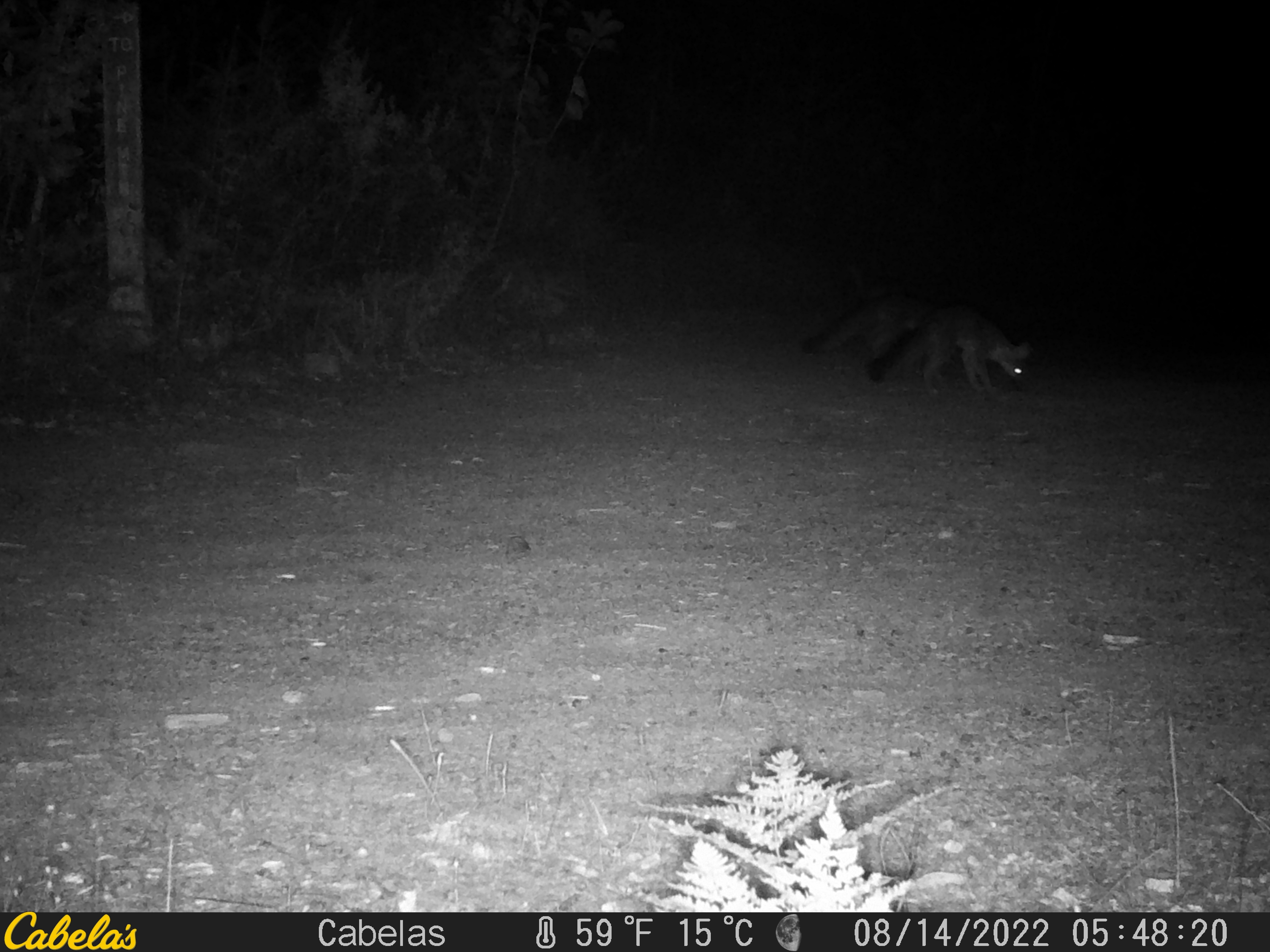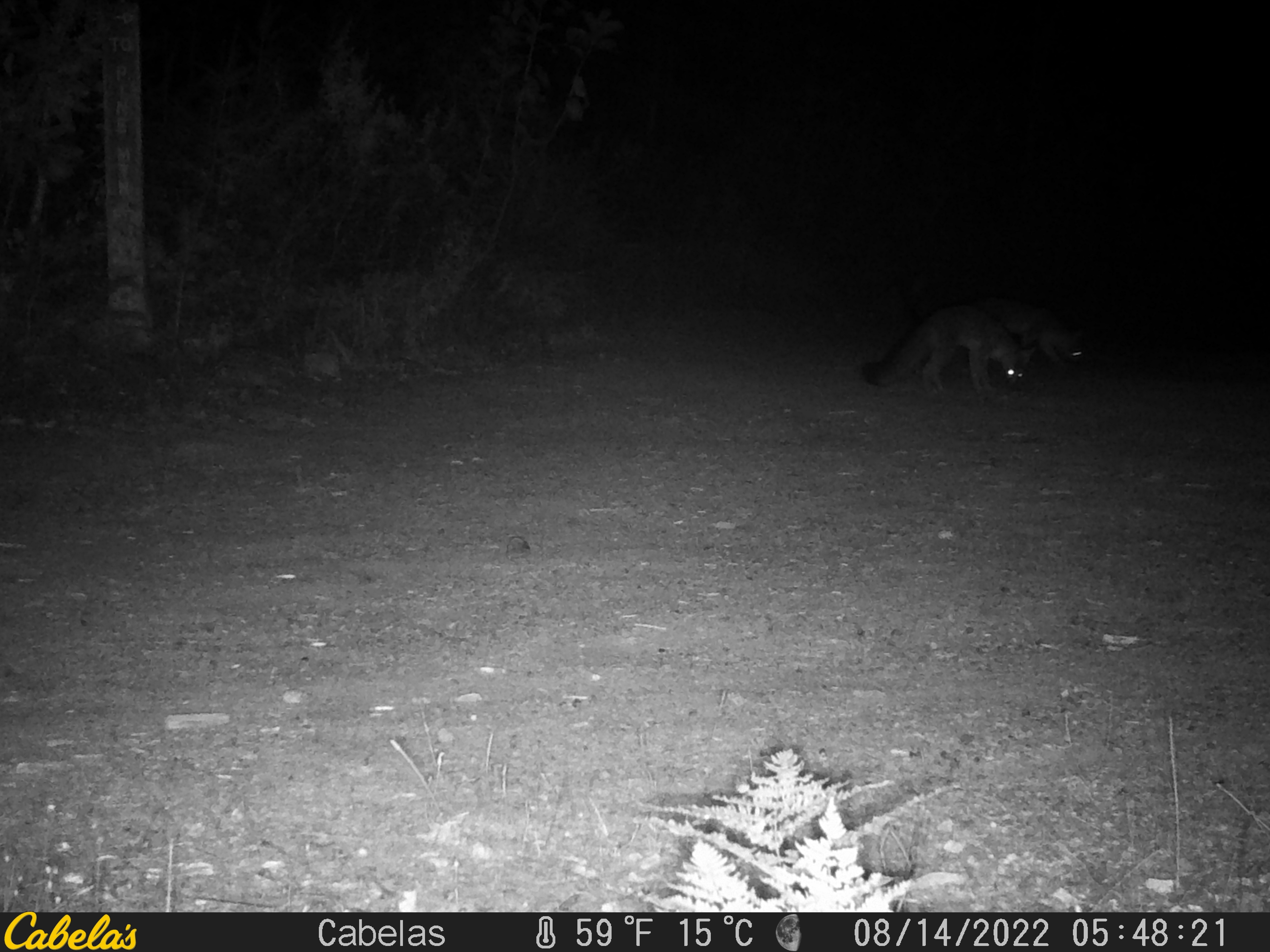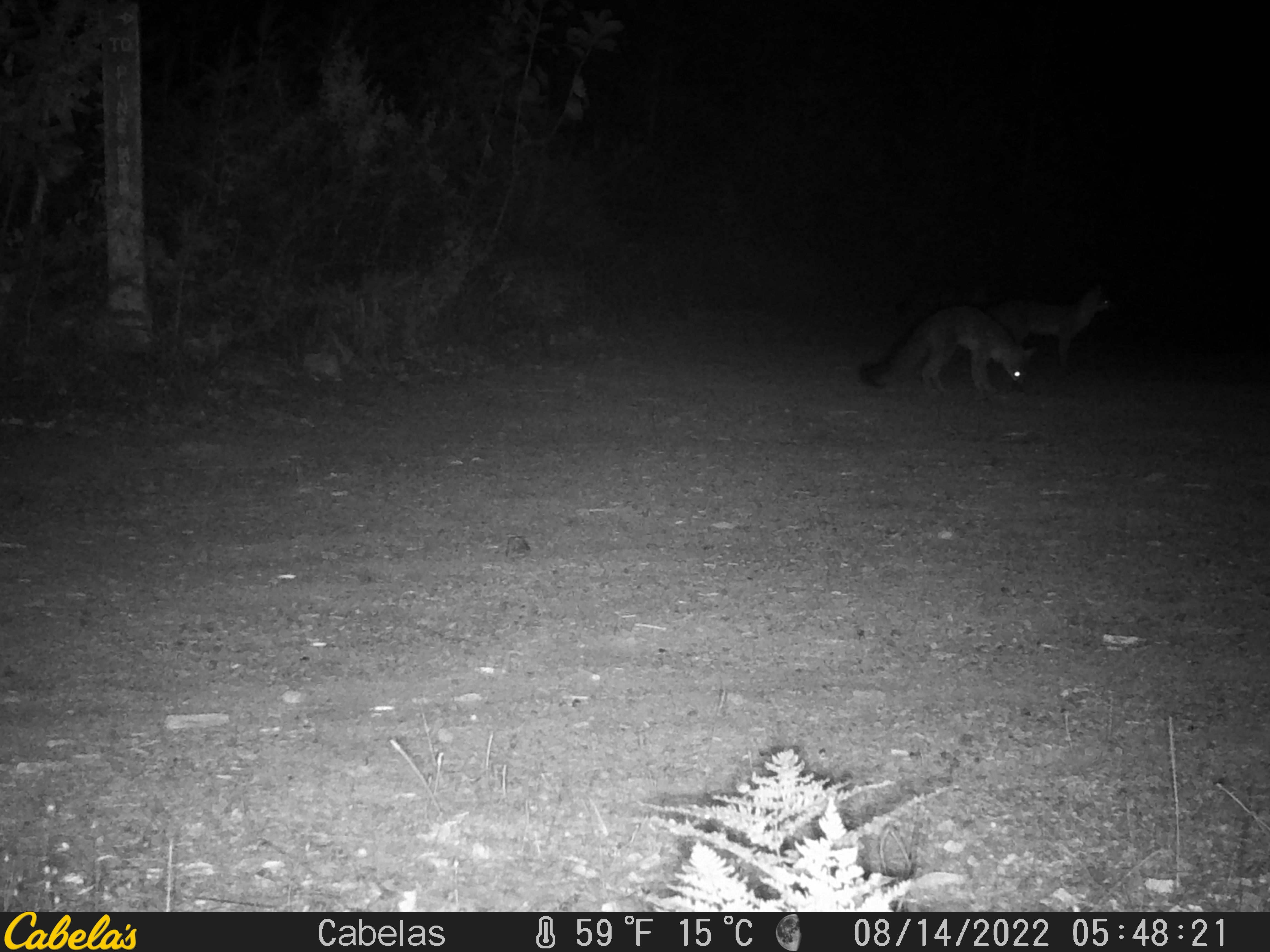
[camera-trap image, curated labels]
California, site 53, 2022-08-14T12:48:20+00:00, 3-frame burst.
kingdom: Animalia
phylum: Chordata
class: Mammalia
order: Carnivora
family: Canidae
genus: Urocyon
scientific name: Urocyon cinereoargenteus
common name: gray fox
Gray fox (Urocyon cinereoargenteus).